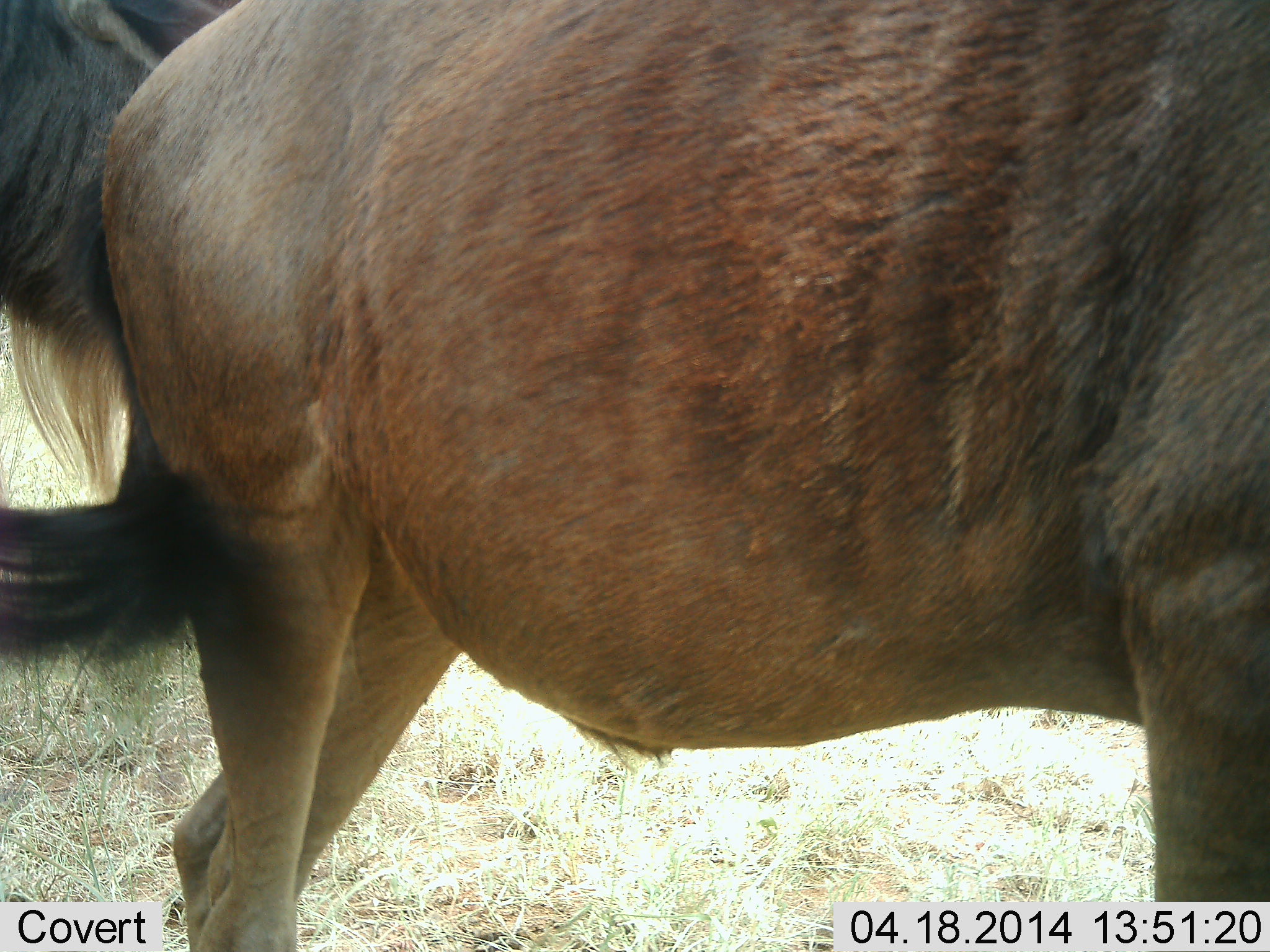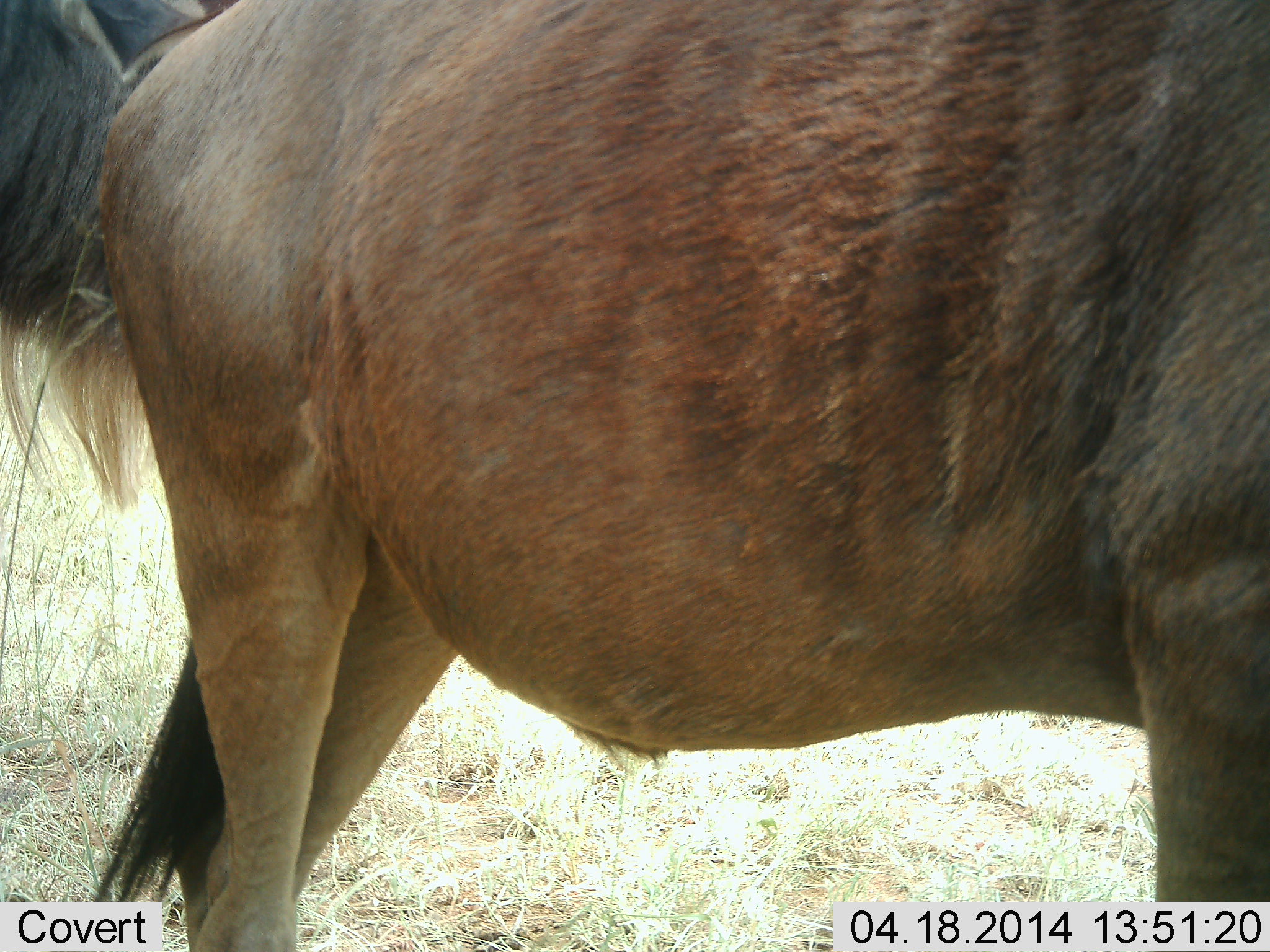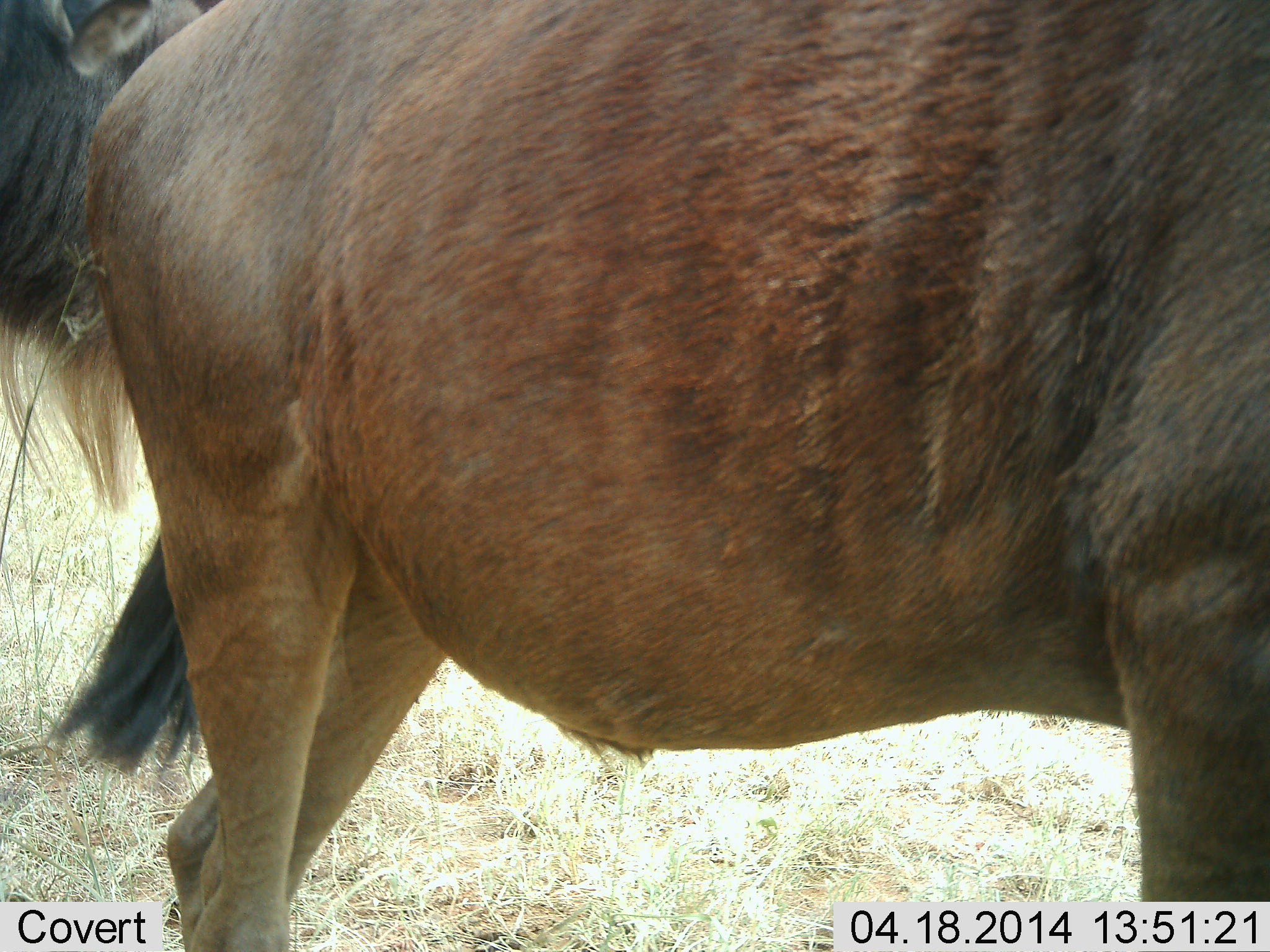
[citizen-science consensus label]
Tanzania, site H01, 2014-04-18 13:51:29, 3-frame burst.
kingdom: Animalia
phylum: Chordata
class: Mammalia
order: Artiodactyla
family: Bovidae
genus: Connochaetes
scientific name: Connochaetes taurinus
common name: blue wildebeest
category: wildebeest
Wildebeest (blue wildebeest) (Connochaetes taurinus), count 2. Behavior (volunteer vote fractions): standing 80%, resting 0%, moving 10%, interacting 0%. Young present (vote fraction): 10%. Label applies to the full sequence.